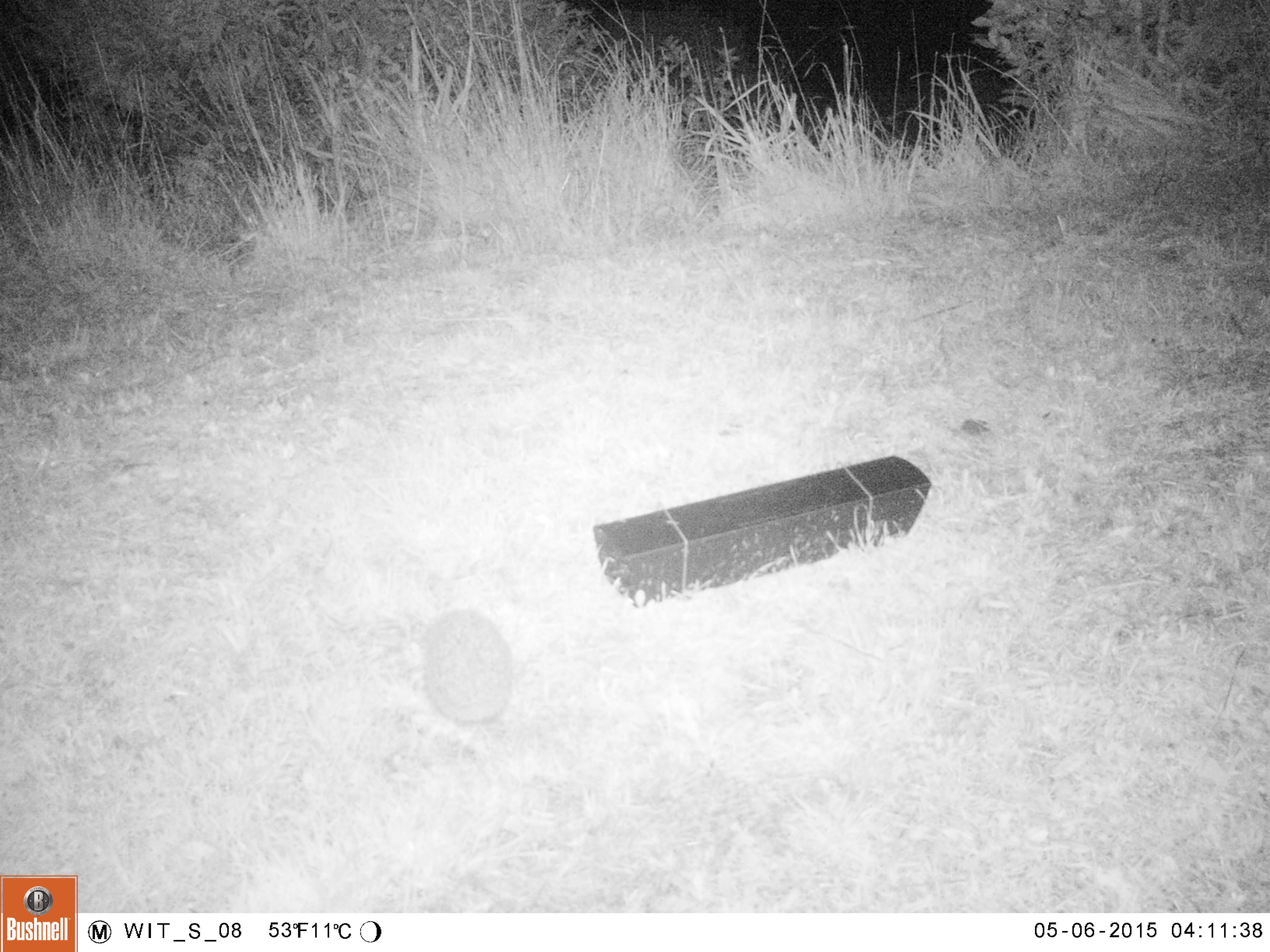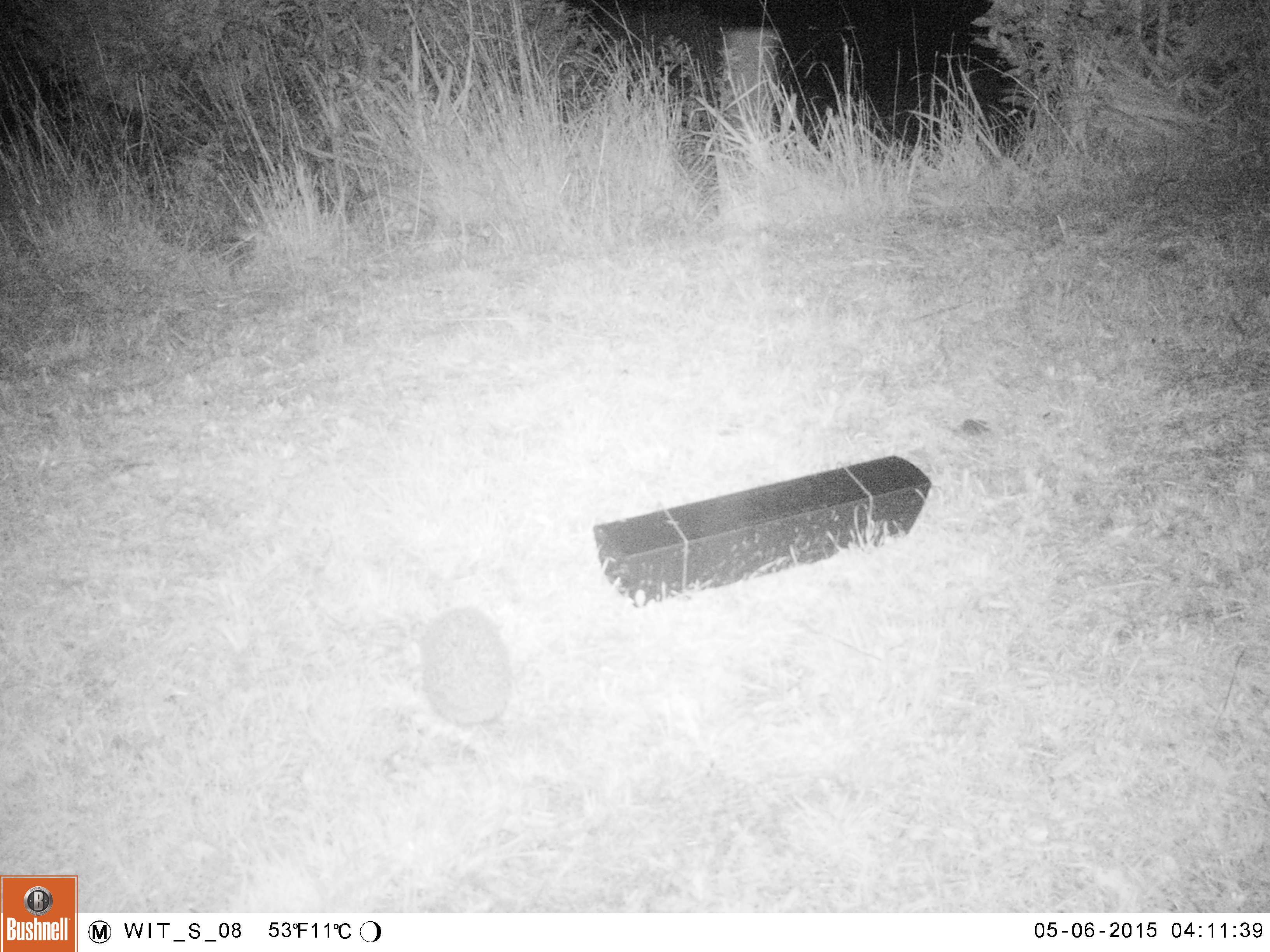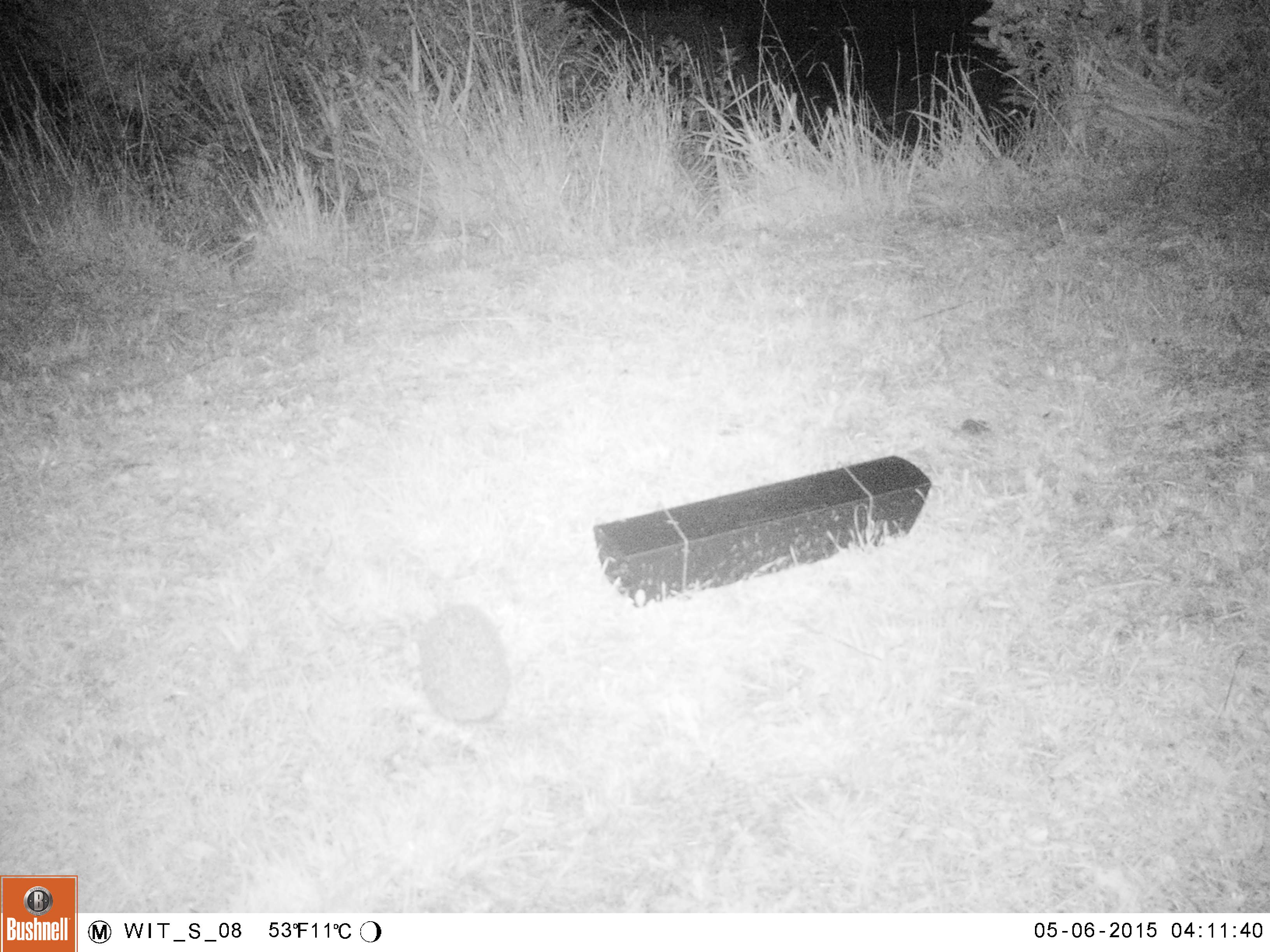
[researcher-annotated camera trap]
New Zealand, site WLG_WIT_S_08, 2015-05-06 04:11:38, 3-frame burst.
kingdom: Animalia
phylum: Chordata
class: Mammalia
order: Eulipotyphla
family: Erinaceidae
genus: Erinaceus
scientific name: Erinaceus europaeus europaeus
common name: european hedgehog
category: hedgehog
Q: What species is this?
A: Hedgehog (european hedgehog) (Erinaceus europaeus europaeus).